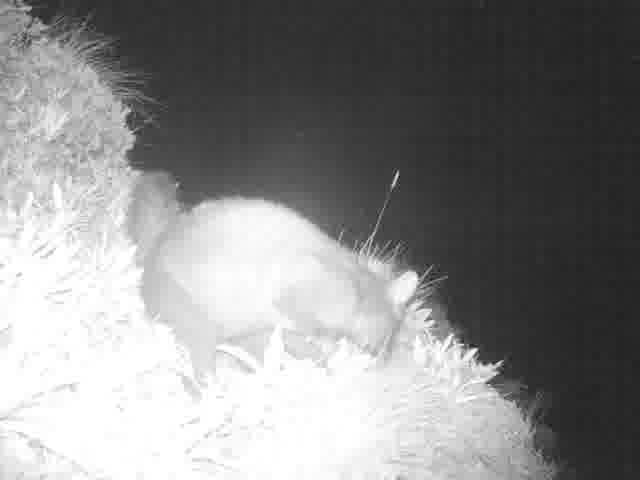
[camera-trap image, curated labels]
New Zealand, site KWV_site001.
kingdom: Animalia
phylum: Chordata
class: Mammalia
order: Diprotodontia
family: Phalangeridae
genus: Trichosurus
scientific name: Trichosurus vulpecula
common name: common brushtail possum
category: possum